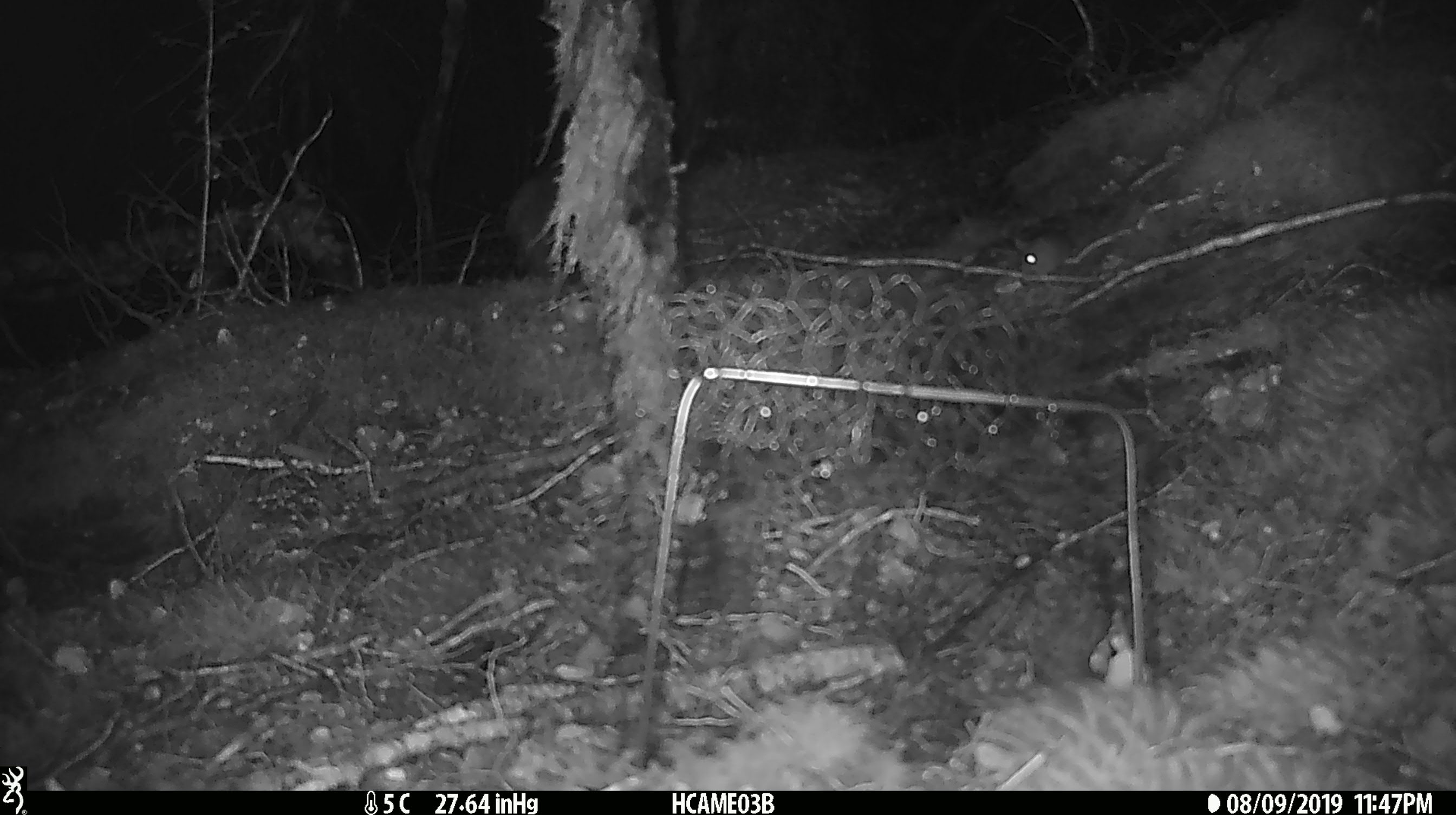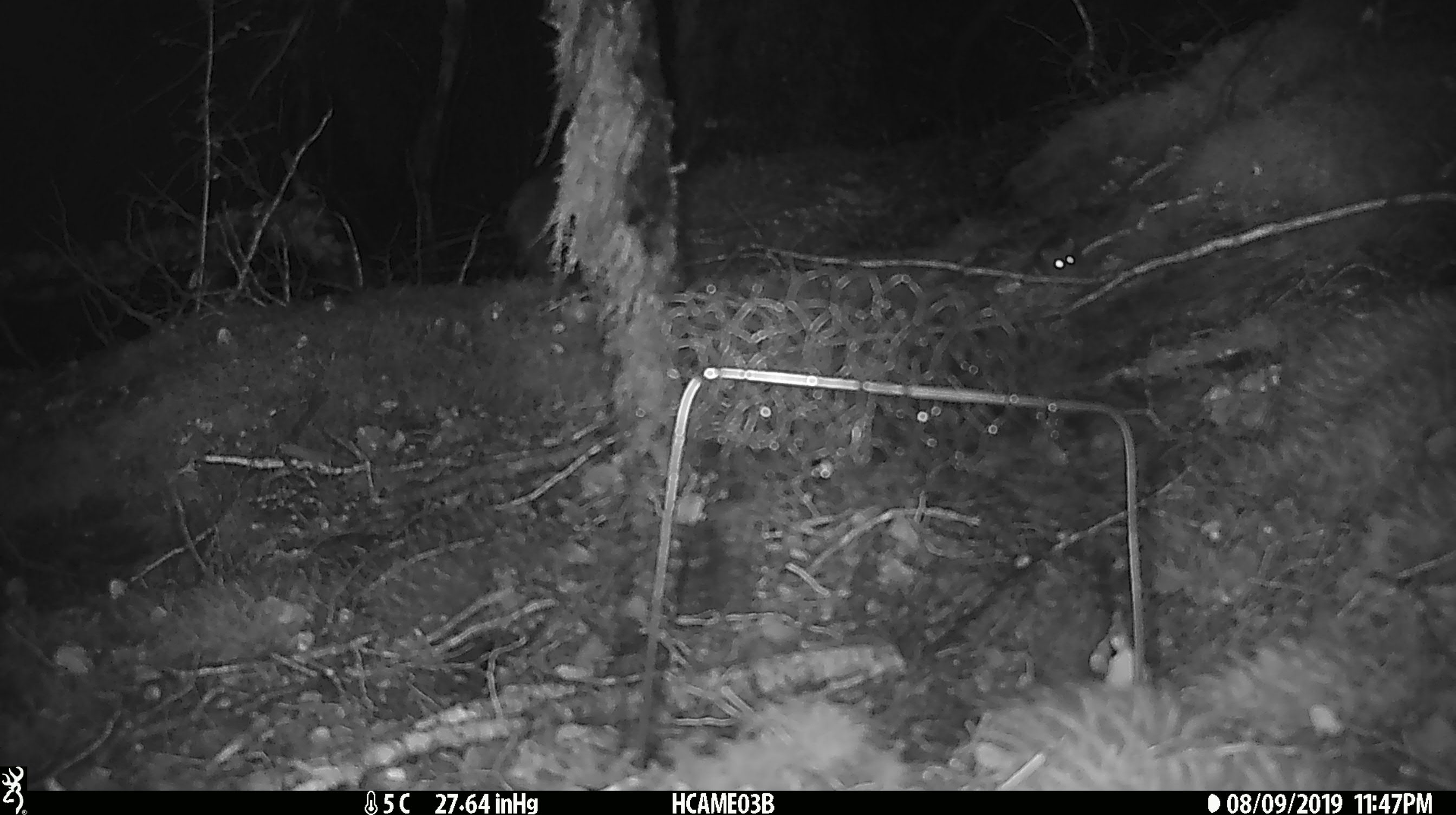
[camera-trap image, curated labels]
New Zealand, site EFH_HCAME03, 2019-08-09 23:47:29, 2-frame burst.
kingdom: Animalia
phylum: Chordata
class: Mammalia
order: Rodentia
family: Muridae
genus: Mus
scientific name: Mus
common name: mouse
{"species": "mouse (Mus)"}